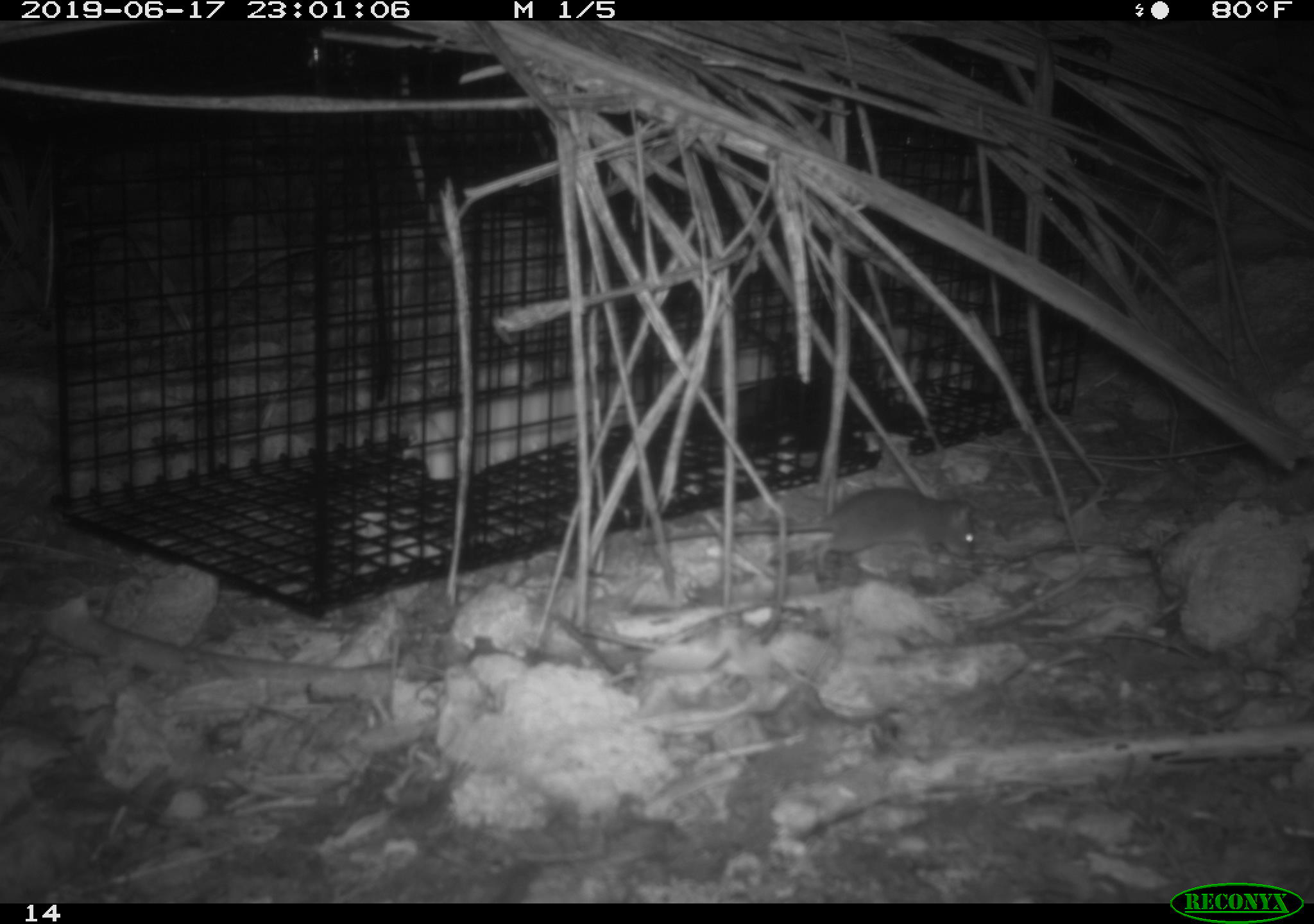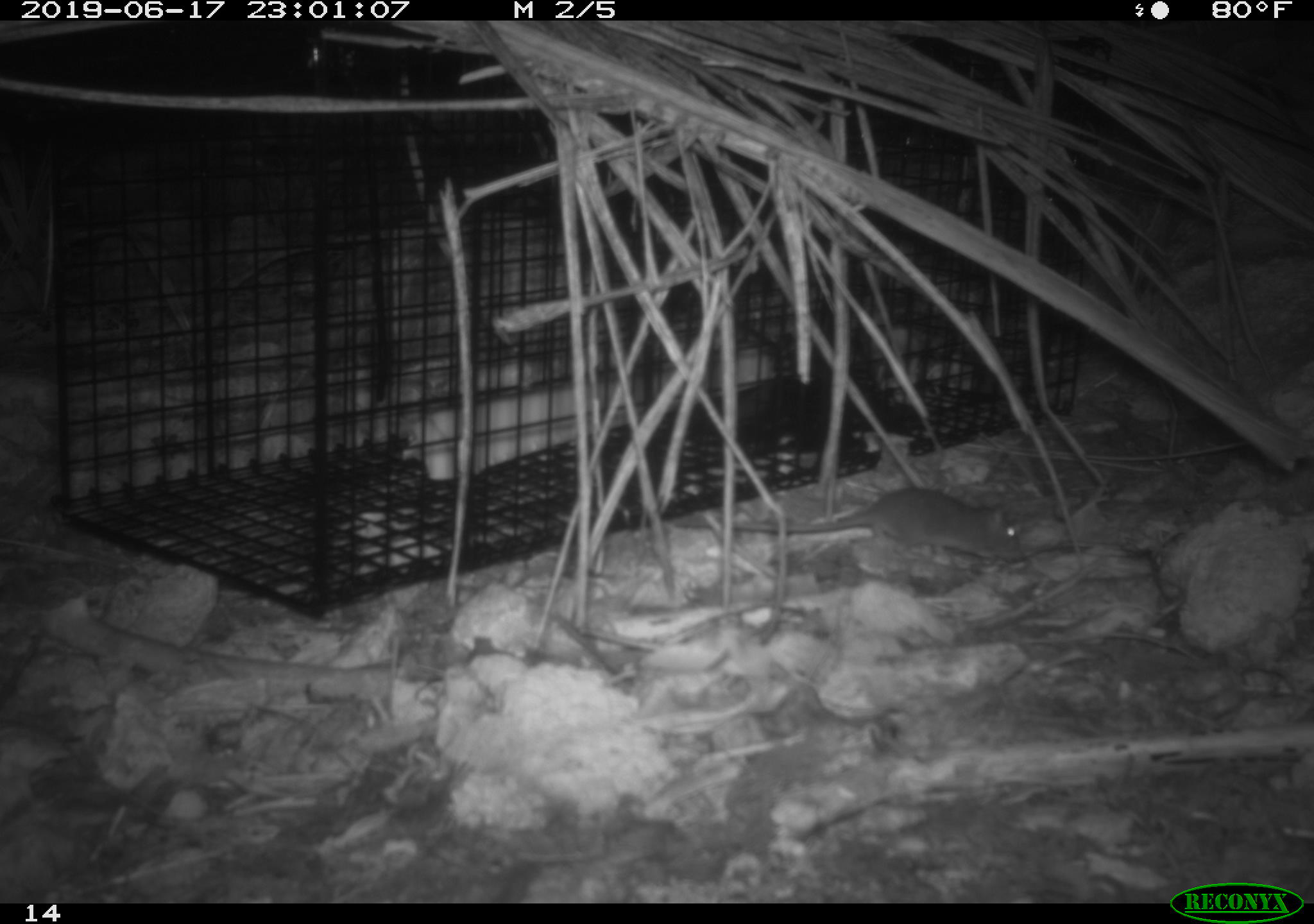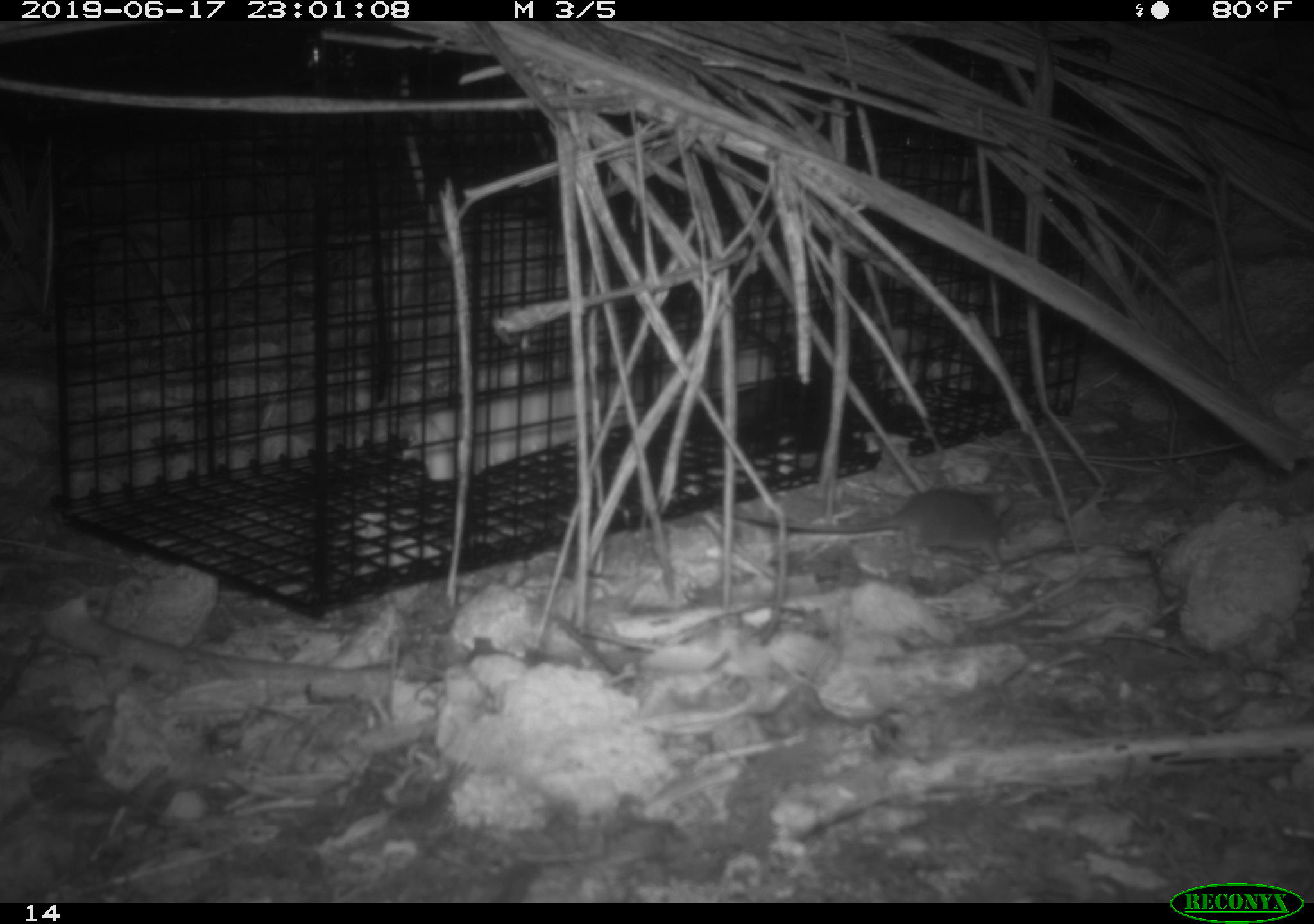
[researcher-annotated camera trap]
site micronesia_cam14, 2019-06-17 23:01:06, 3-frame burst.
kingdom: Animalia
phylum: Chordata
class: Mammalia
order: Rodentia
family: Muridae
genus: Rattus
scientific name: Rattus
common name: rat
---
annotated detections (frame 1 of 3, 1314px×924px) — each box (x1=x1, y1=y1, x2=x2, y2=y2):
rat: (x1=647, y1=479, x2=988, y2=581)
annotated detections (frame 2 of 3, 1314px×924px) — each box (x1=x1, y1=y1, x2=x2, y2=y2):
rat: (x1=725, y1=487, x2=1023, y2=565)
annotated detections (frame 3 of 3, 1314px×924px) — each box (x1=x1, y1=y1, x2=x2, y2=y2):
rat: (x1=729, y1=486, x2=1016, y2=567)